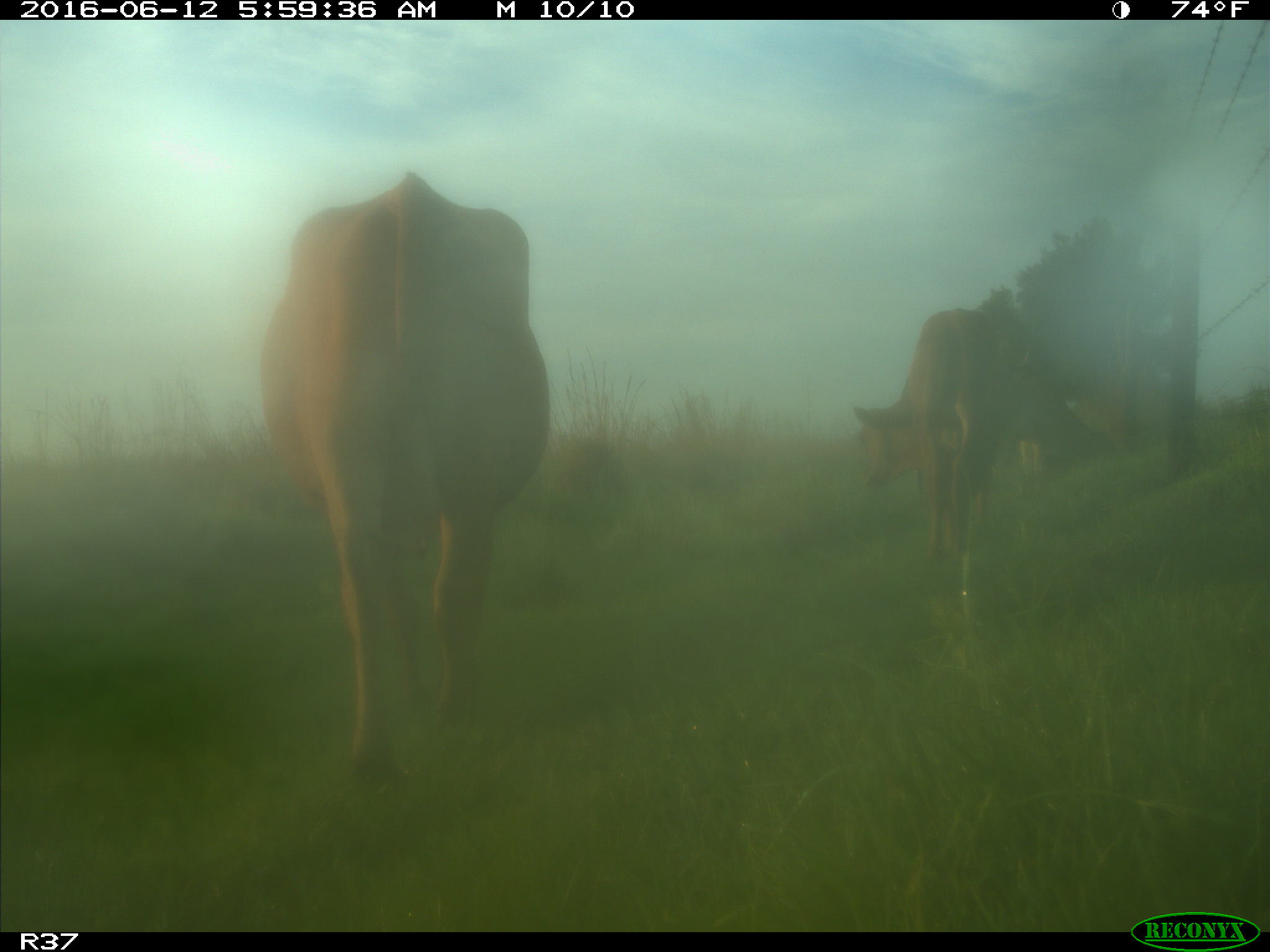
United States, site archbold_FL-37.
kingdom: Animalia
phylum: Chordata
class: Mammalia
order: Artiodactyla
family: Bovidae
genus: Bos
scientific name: Bos taurus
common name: domestic cow